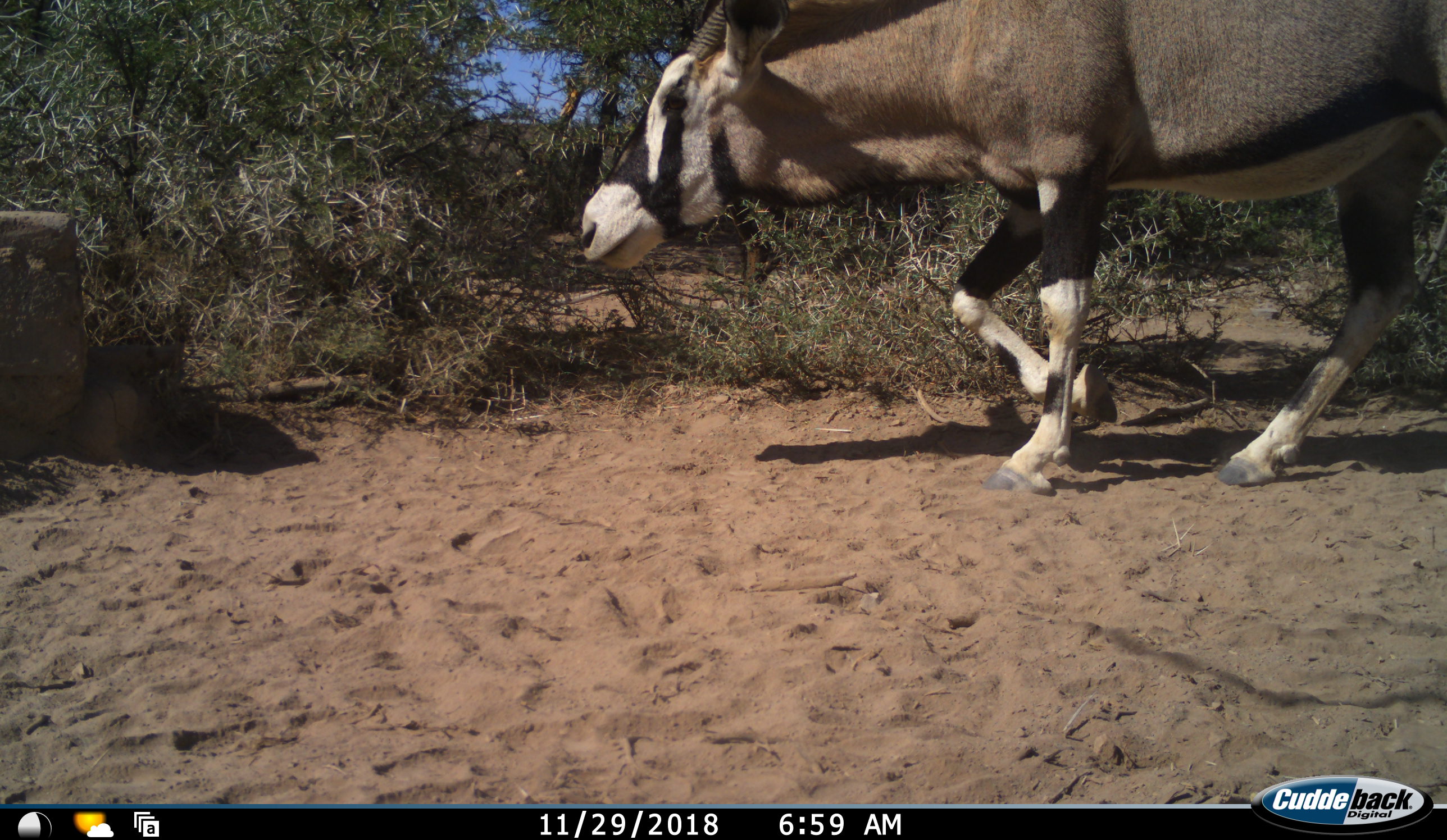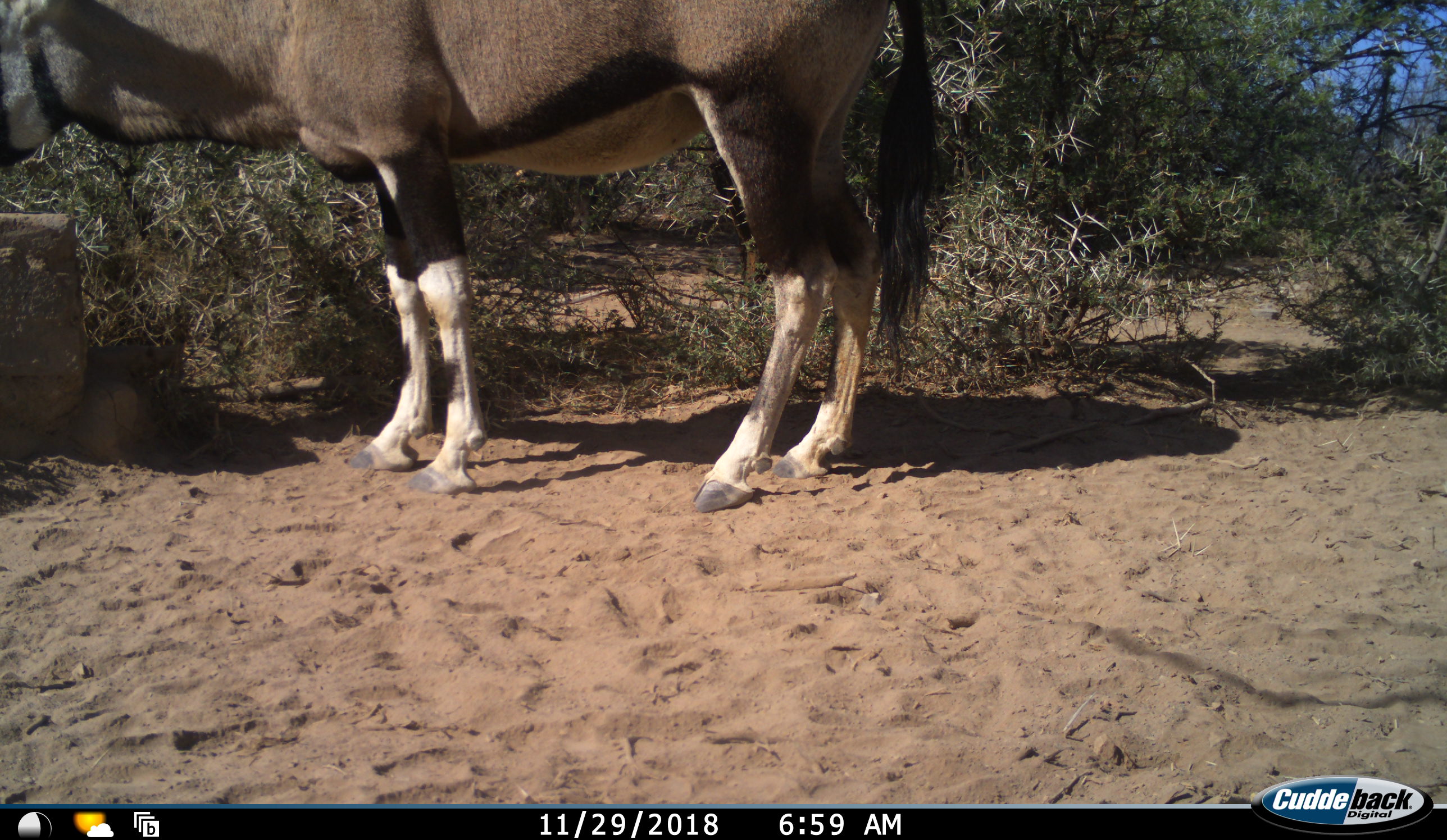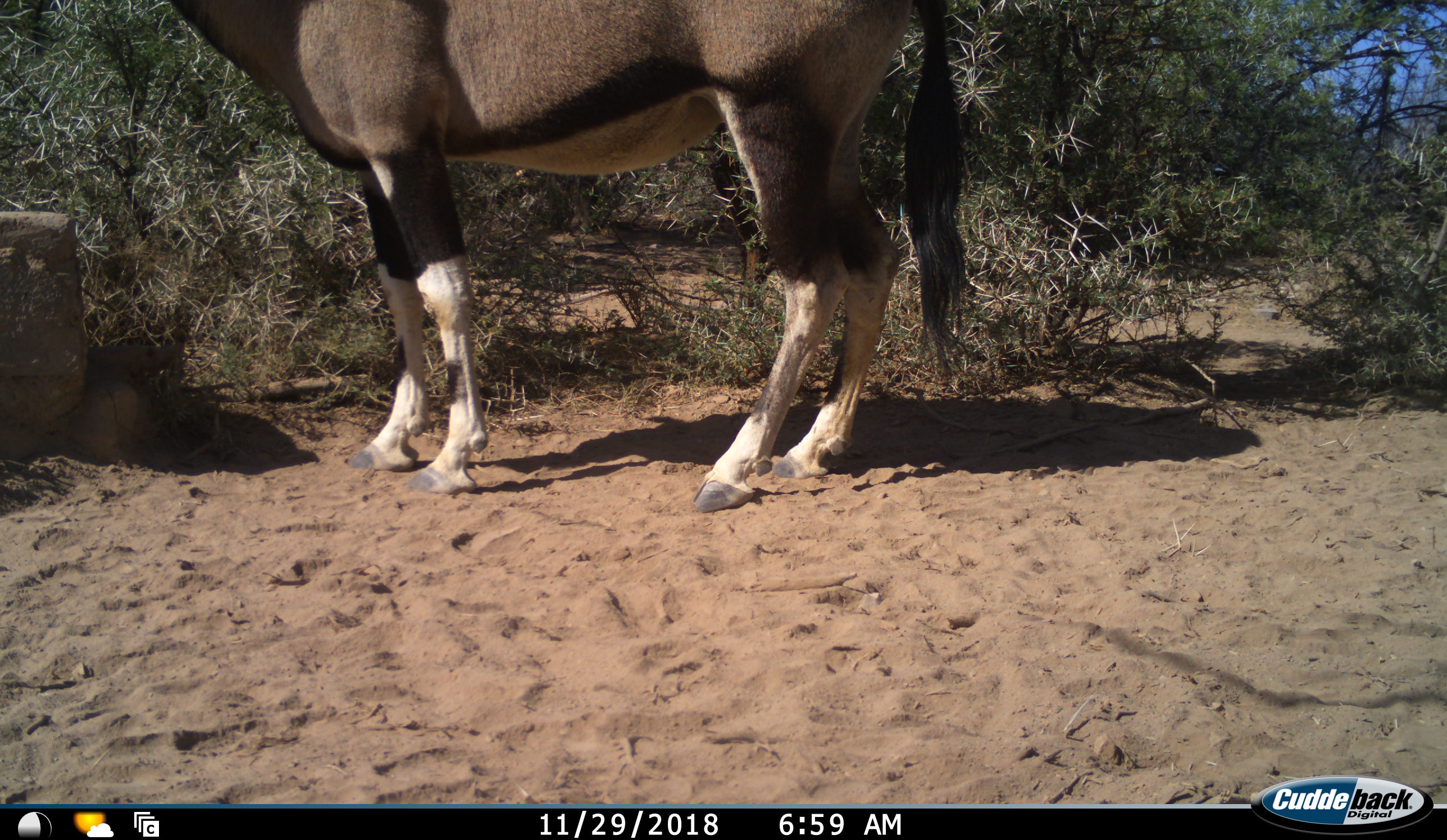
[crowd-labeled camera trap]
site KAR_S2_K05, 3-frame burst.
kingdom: Animalia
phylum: Chordata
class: Mammalia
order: Artiodactyla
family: Bovidae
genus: Oryx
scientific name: Oryx gazella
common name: gemsbok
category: oryx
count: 1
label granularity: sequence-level